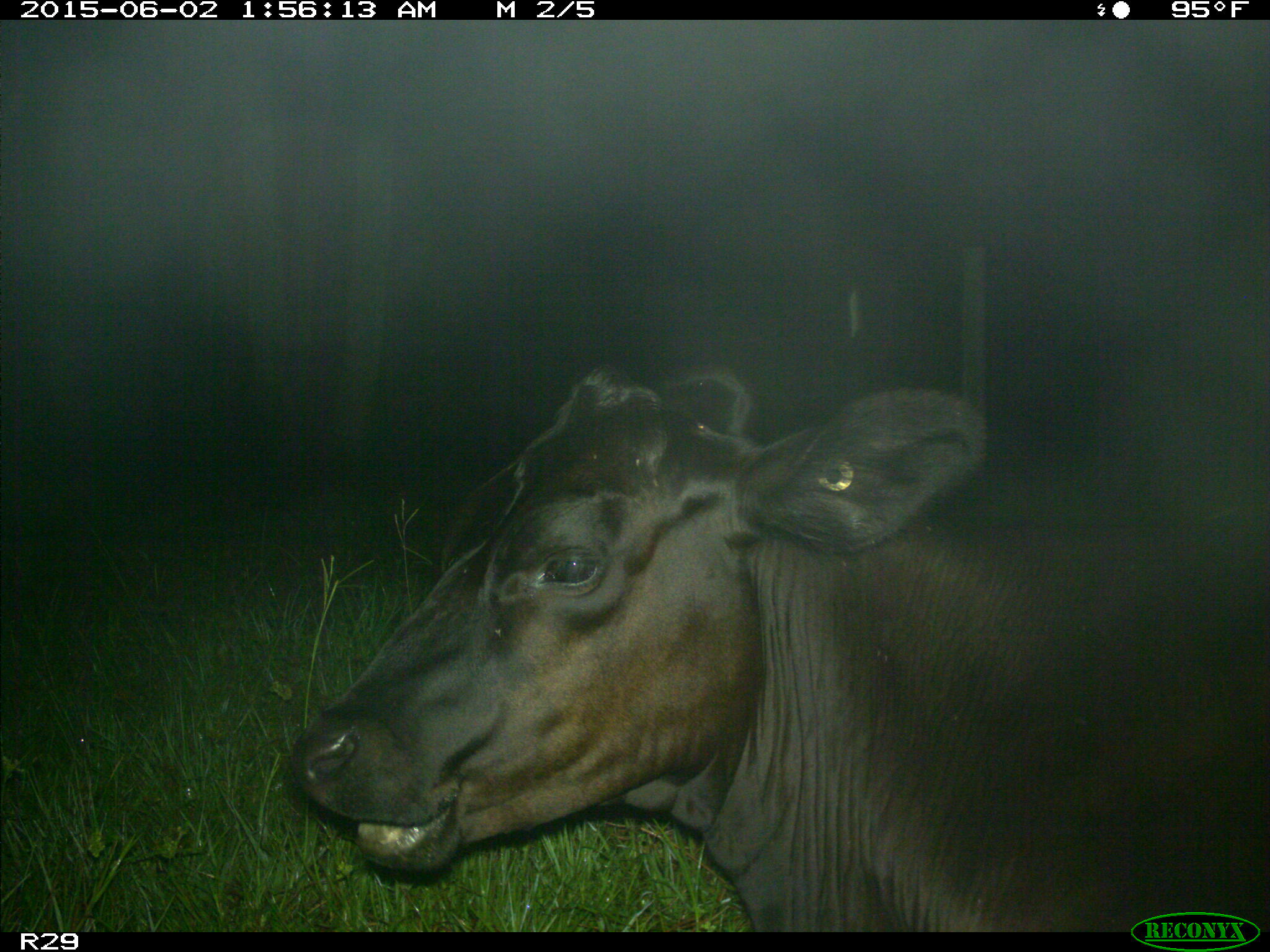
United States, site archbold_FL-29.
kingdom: Animalia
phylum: Chordata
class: Mammalia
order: Artiodactyla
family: Bovidae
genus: Bos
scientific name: Bos taurus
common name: domestic cow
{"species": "Bos taurus (domestic cow)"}